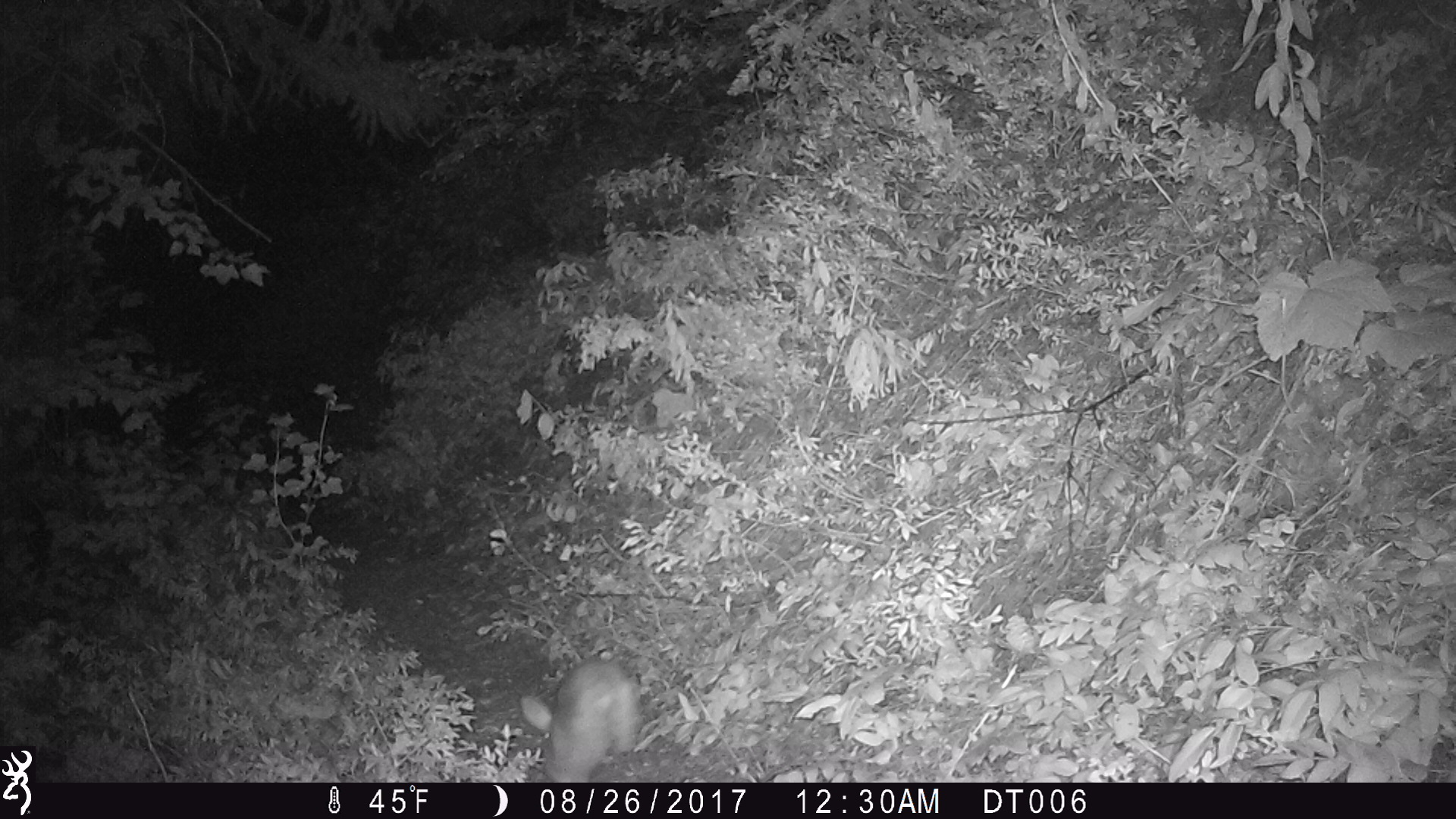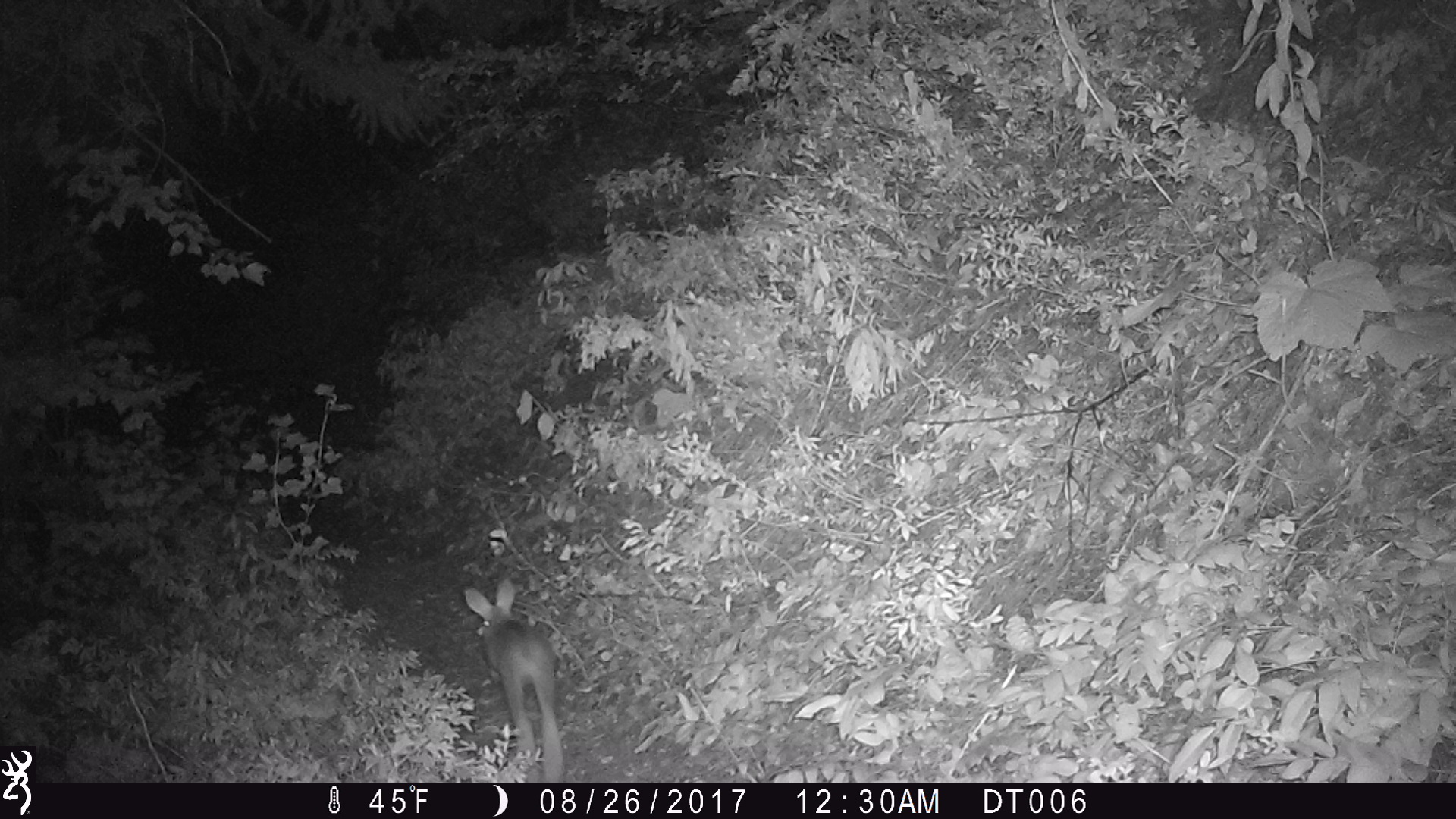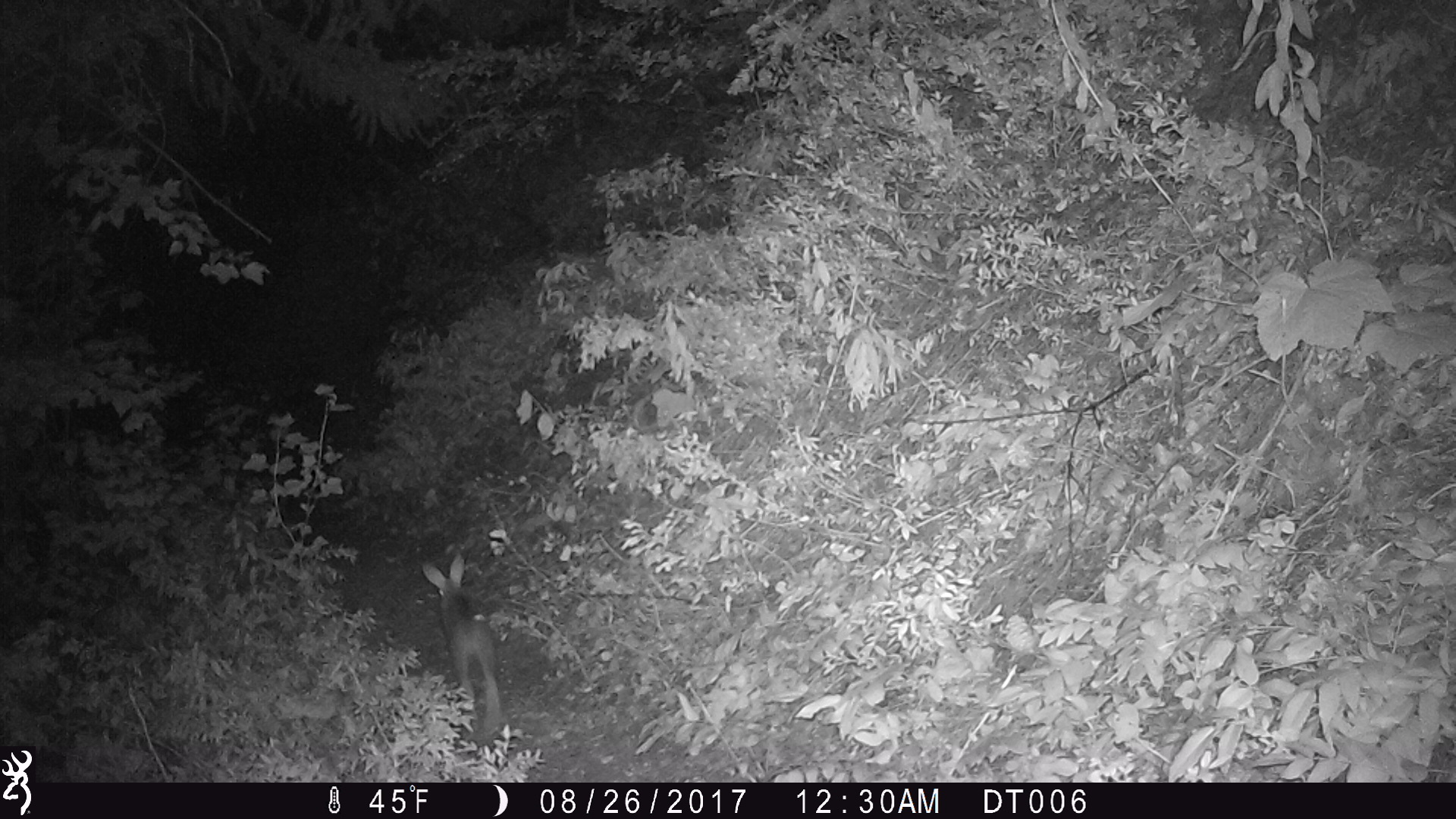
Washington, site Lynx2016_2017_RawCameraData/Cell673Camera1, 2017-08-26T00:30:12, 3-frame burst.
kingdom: Animalia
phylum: Chordata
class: Mammalia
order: Lagomorpha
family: Leporidae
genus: Lepus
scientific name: Lepus americanus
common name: snowshoe hare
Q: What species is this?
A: Lepus americanus (snowshoe hare).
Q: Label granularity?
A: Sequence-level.